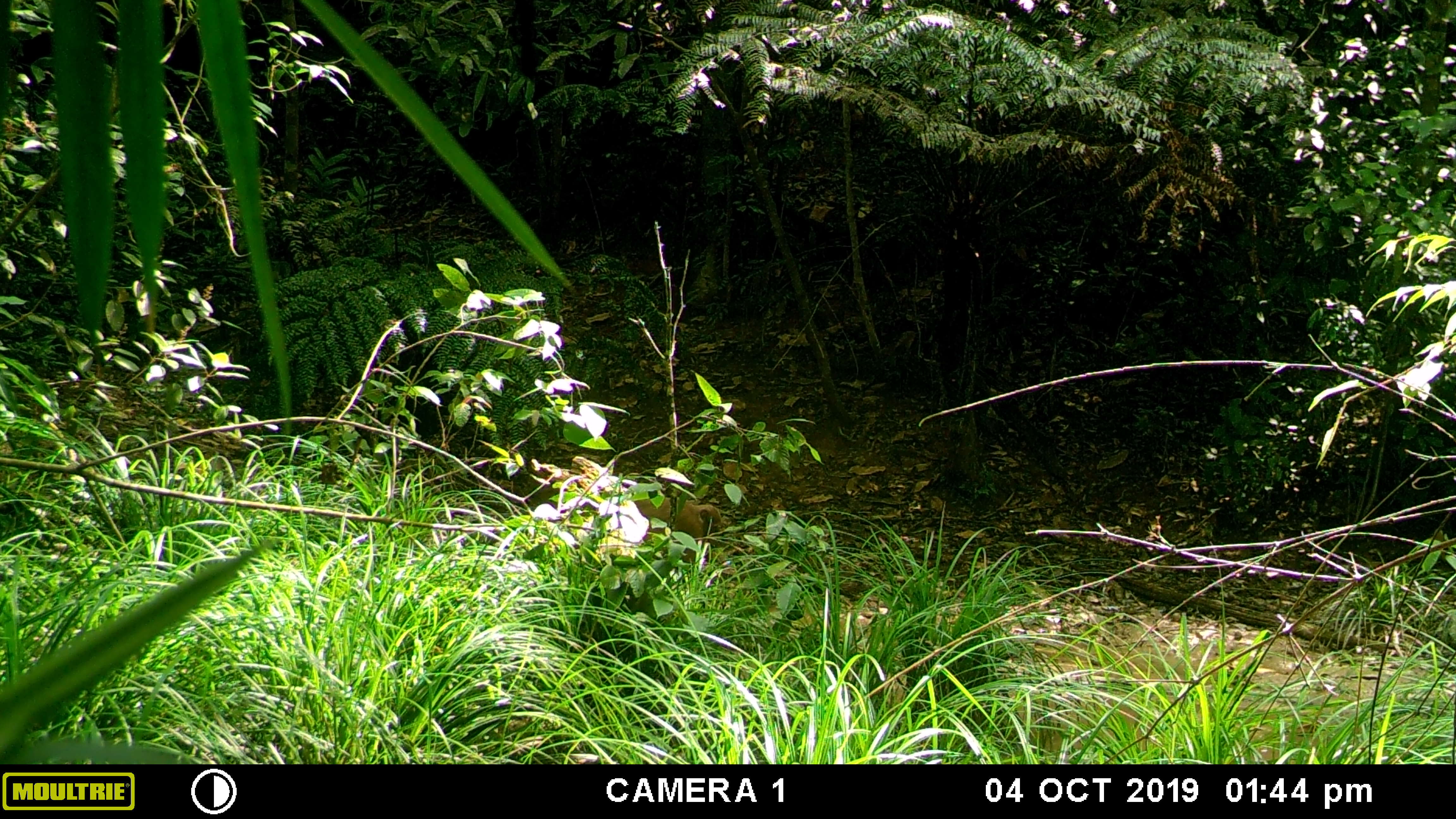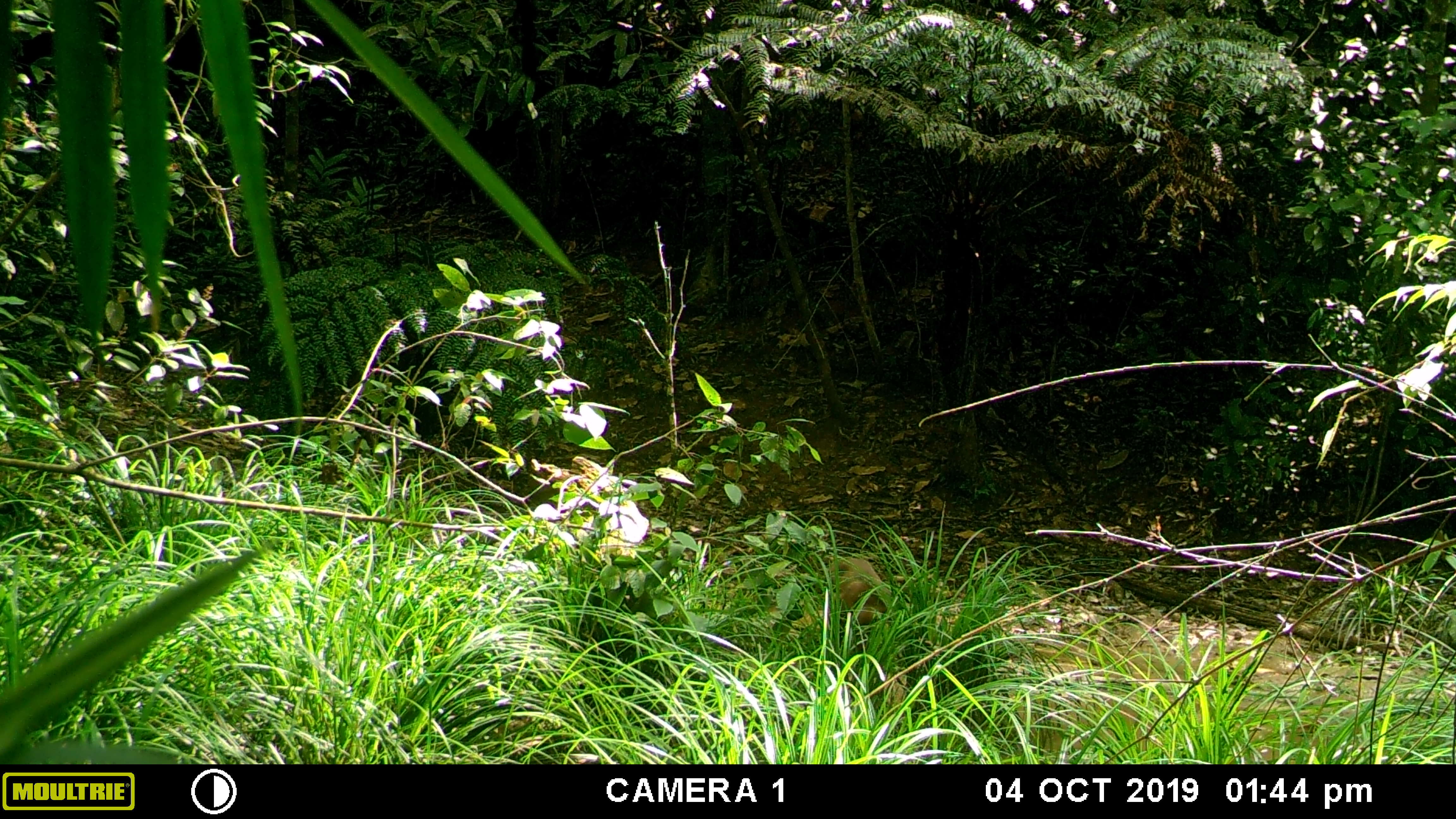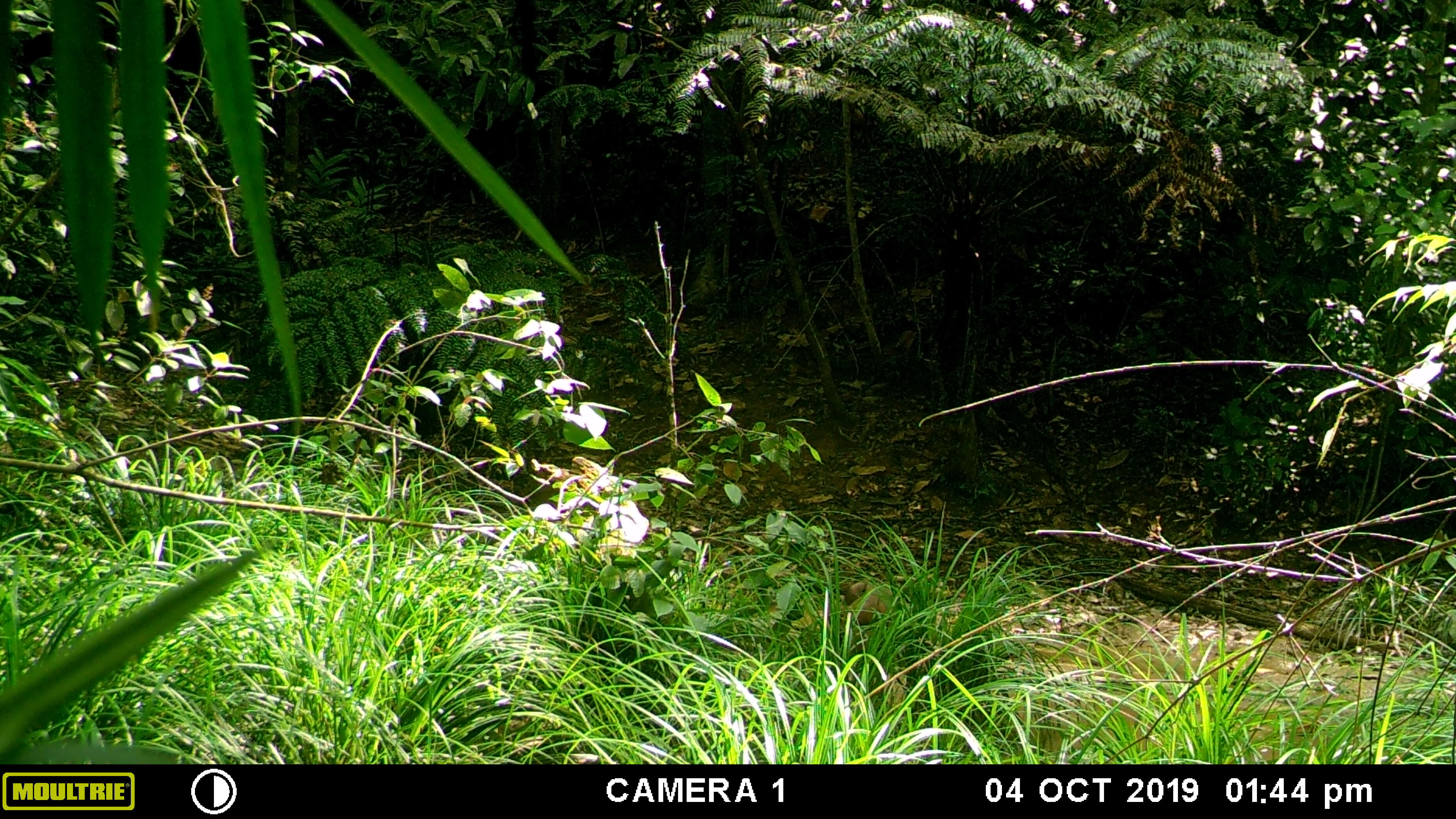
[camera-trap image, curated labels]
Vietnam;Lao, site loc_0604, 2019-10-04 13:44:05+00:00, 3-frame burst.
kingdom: Animalia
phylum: Chordata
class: Mammalia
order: Primates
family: Cercopithecidae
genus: Macaca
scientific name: Macaca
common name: macaques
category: assam or rhesus macaque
Assam or rhesus macaque (macaques) (Macaca). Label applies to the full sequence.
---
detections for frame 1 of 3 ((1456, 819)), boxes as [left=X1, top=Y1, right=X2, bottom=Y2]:
assam or rhesus macaque: [left=614, top=493, right=724, bottom=566]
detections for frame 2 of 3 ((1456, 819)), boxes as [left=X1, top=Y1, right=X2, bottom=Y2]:
assam or rhesus macaque: [left=828, top=556, right=893, bottom=652]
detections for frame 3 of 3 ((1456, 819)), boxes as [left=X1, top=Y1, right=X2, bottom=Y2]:
assam or rhesus macaque: [left=840, top=572, right=896, bottom=662]